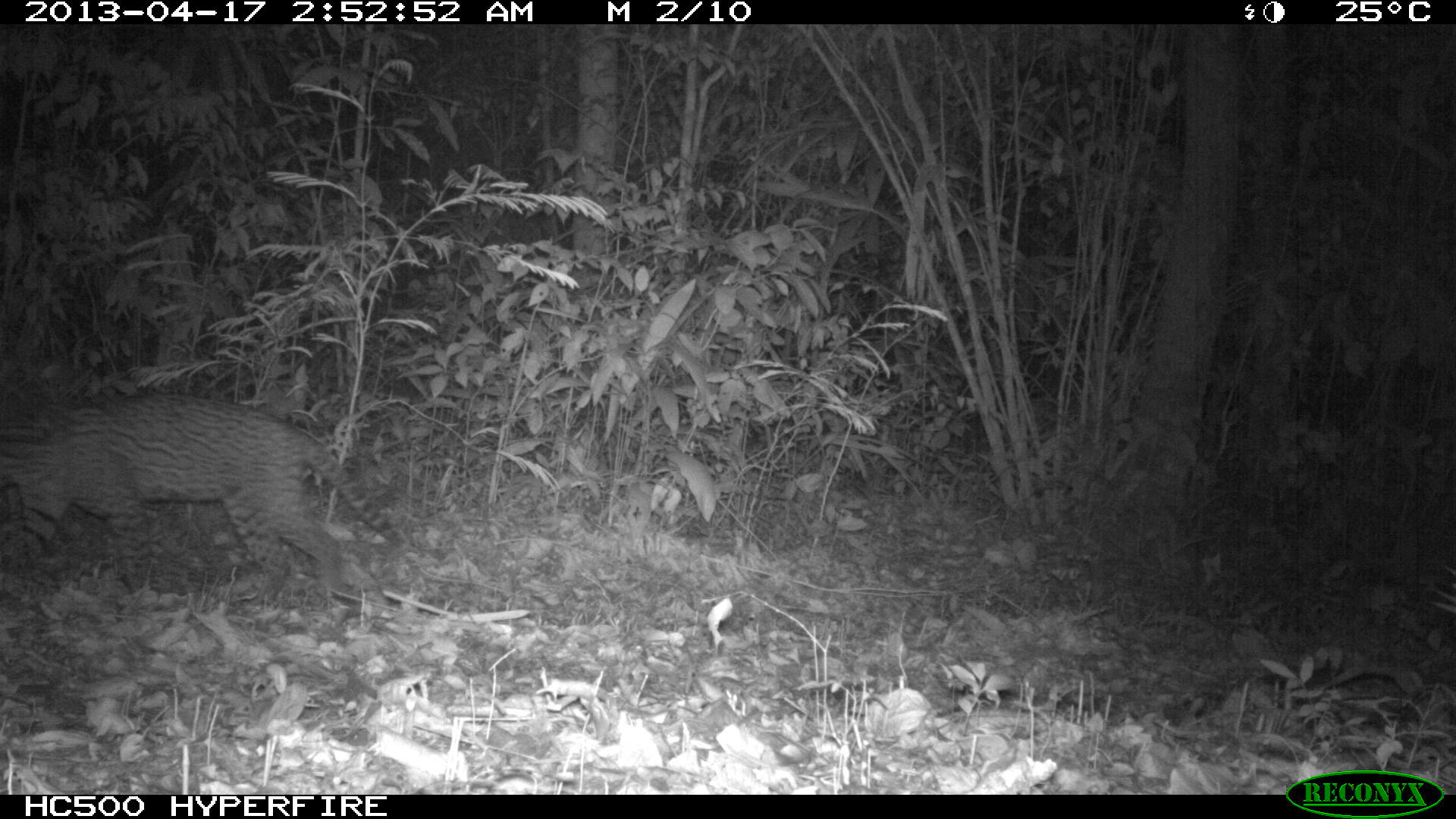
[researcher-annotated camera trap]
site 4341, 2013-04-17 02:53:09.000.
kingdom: Animalia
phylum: Chordata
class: Mammalia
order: Carnivora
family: Felidae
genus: Leopardus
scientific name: Leopardus pardalis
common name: ocelot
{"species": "Leopardus pardalis (ocelot)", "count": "1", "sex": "male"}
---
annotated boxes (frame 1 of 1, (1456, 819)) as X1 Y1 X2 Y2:
leopardus pardalis: 0 391 403 601